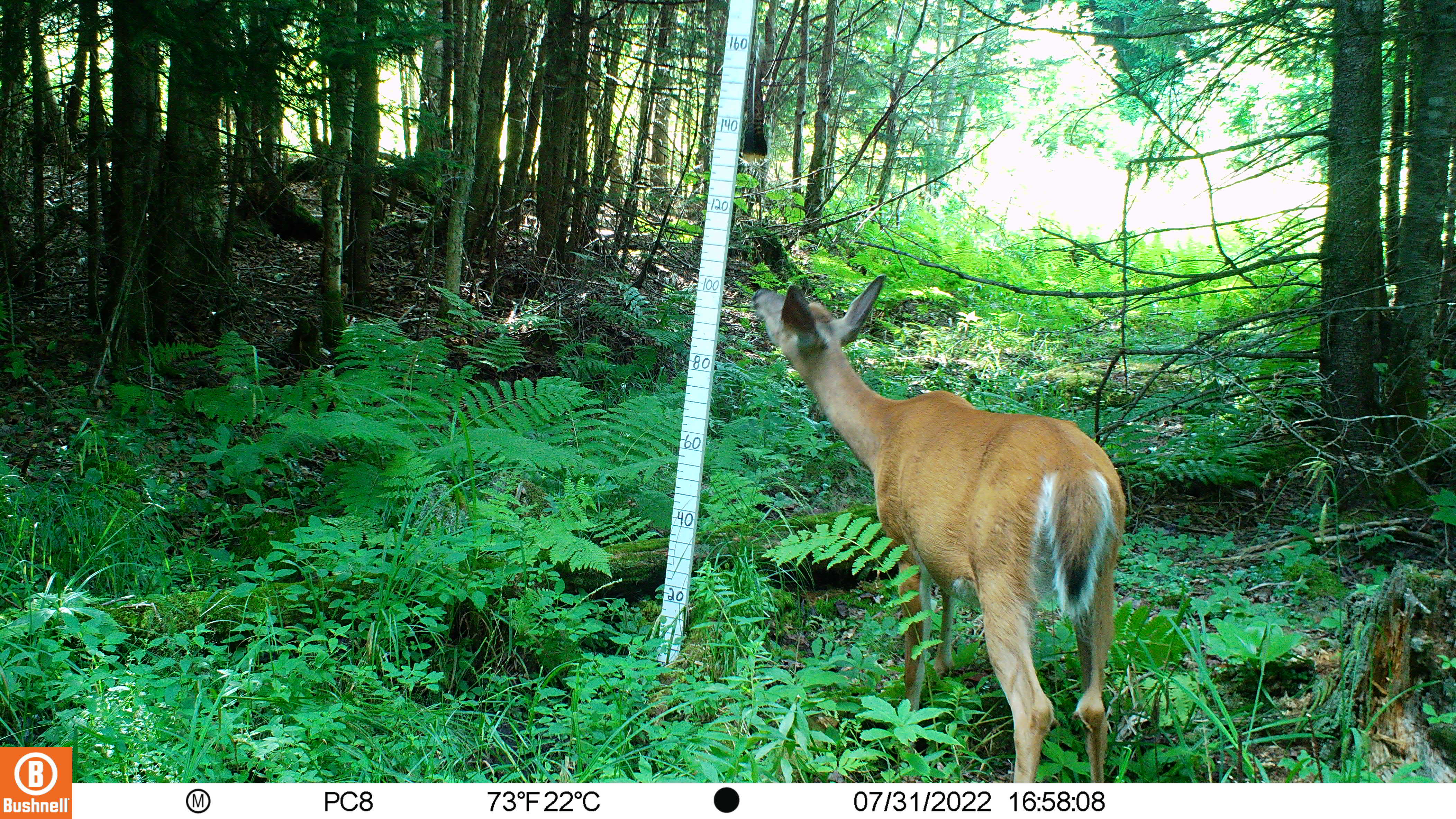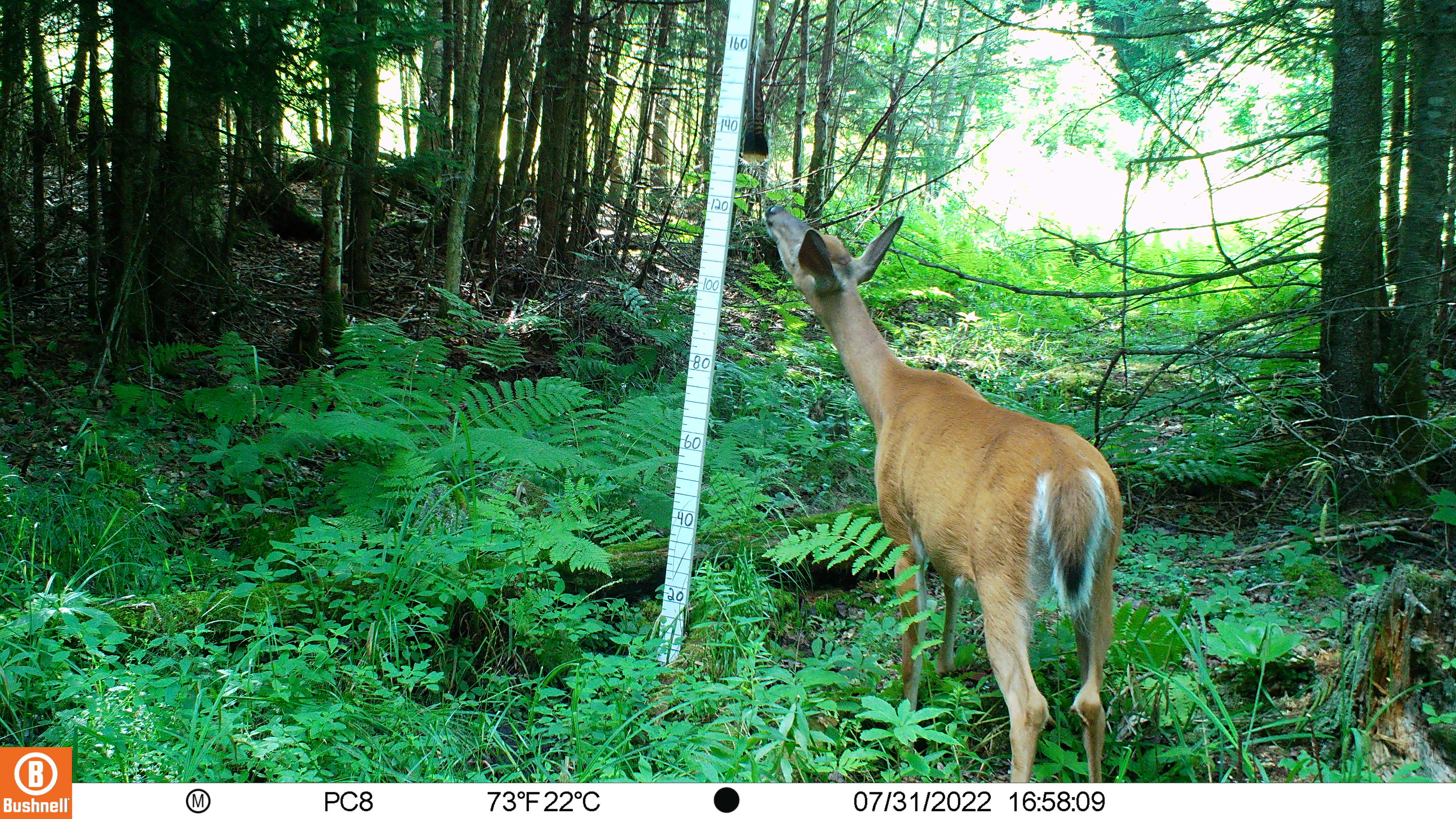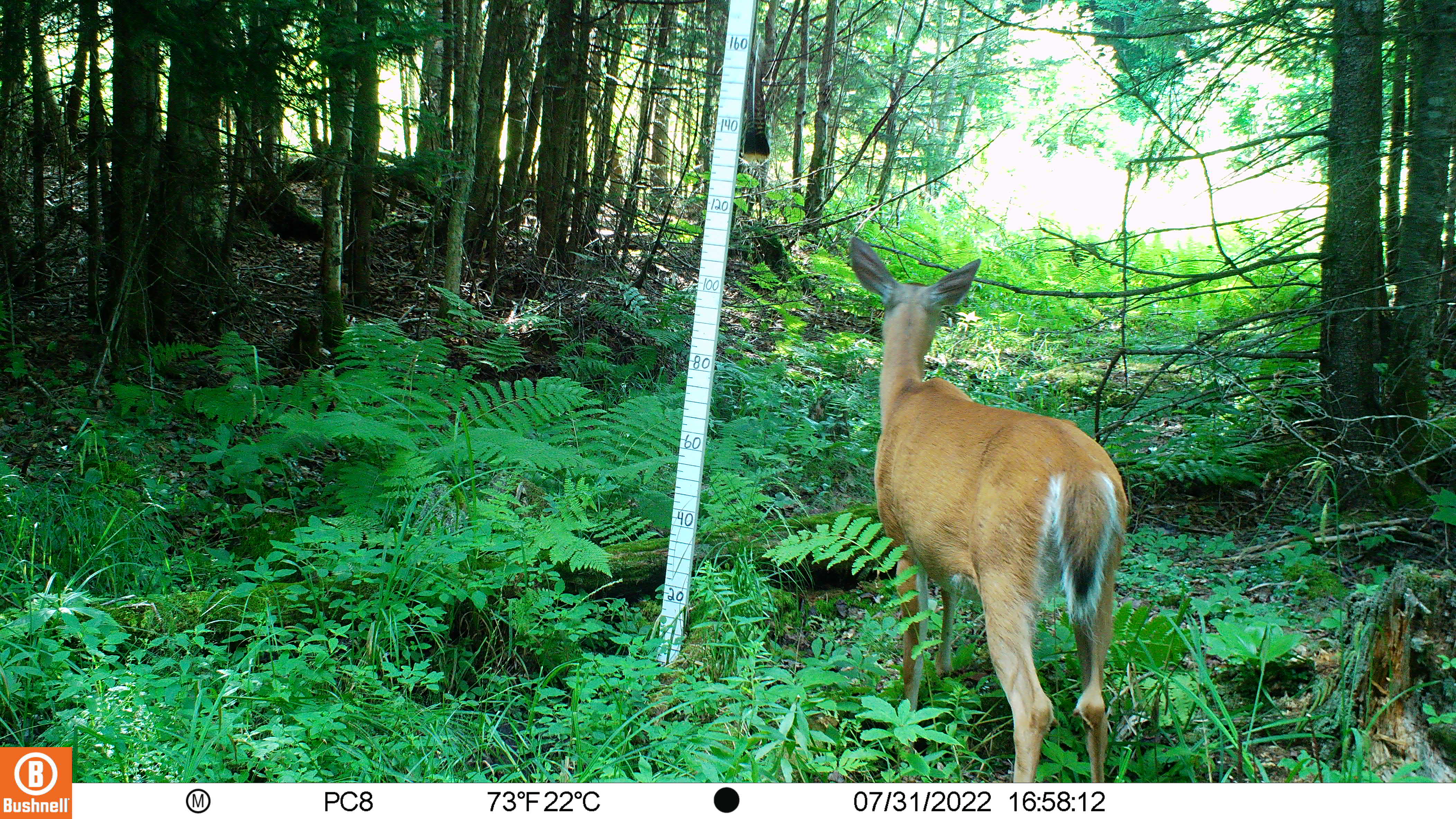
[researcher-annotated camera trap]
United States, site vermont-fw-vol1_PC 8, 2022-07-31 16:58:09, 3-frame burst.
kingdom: Animalia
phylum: Chordata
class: Mammalia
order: Artiodactyla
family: Cervidae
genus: Odocoileus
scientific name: Odocoileus virginianus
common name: white-tailed deer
White-tailed deer (Odocoileus virginianus).